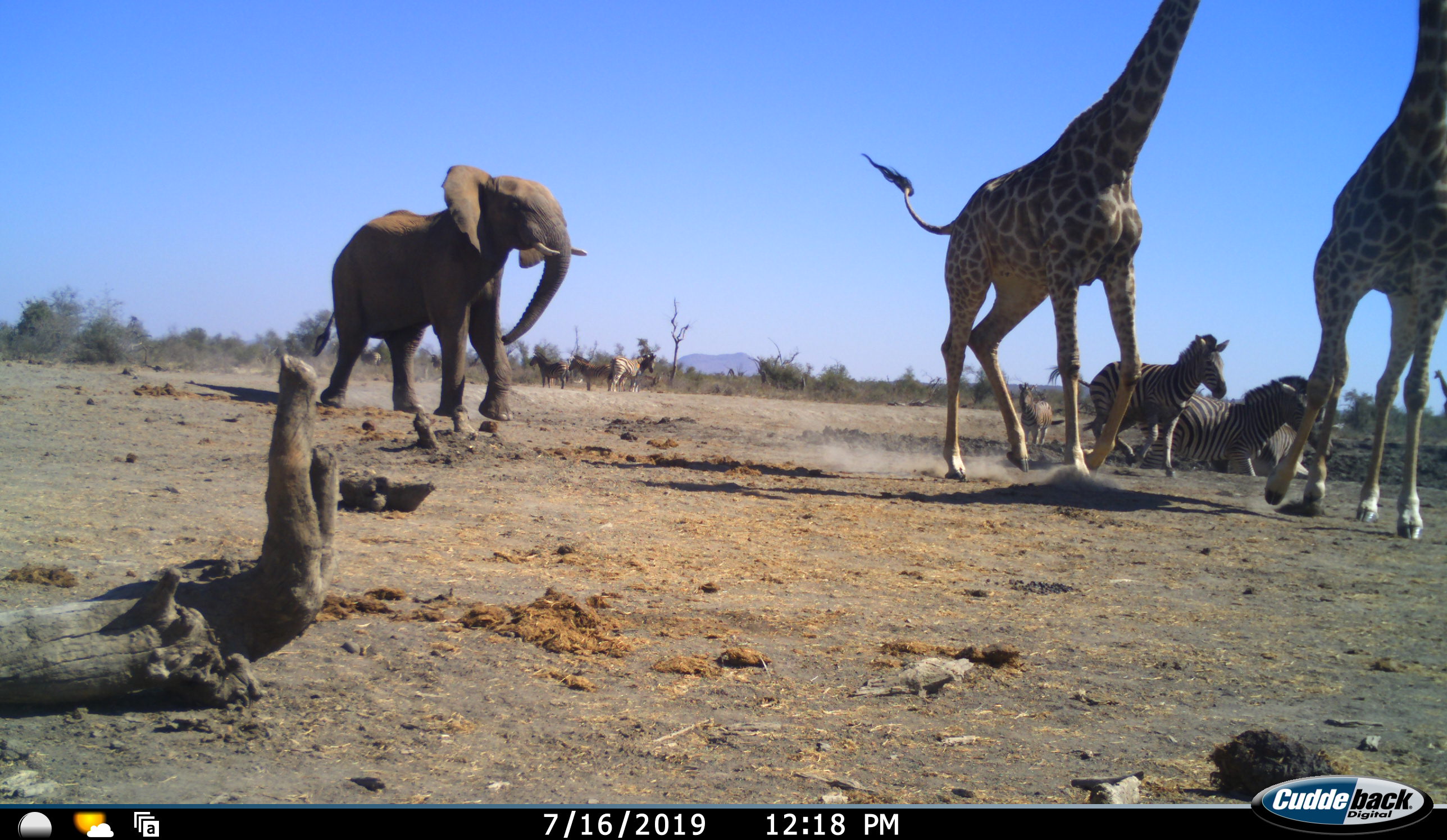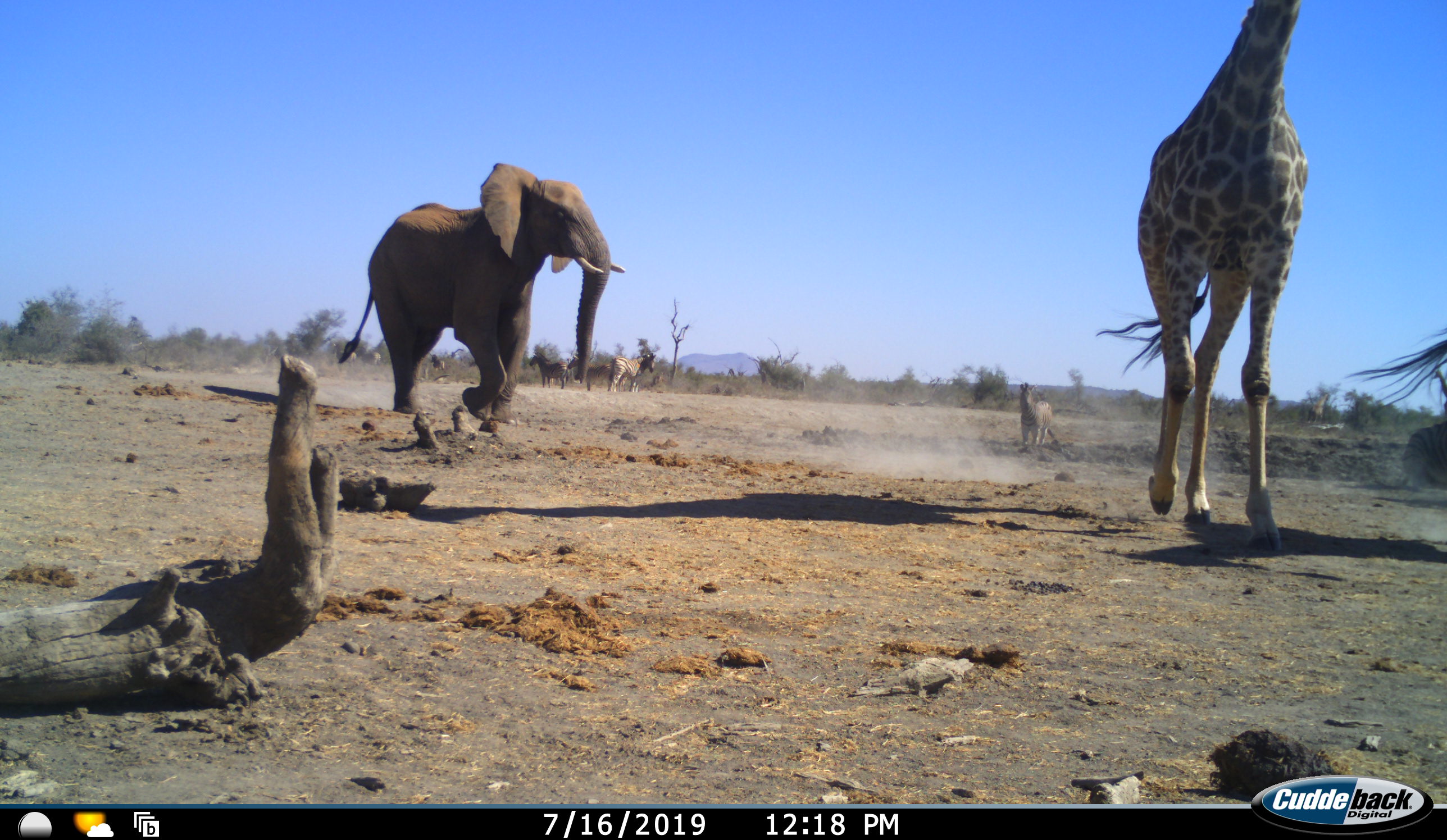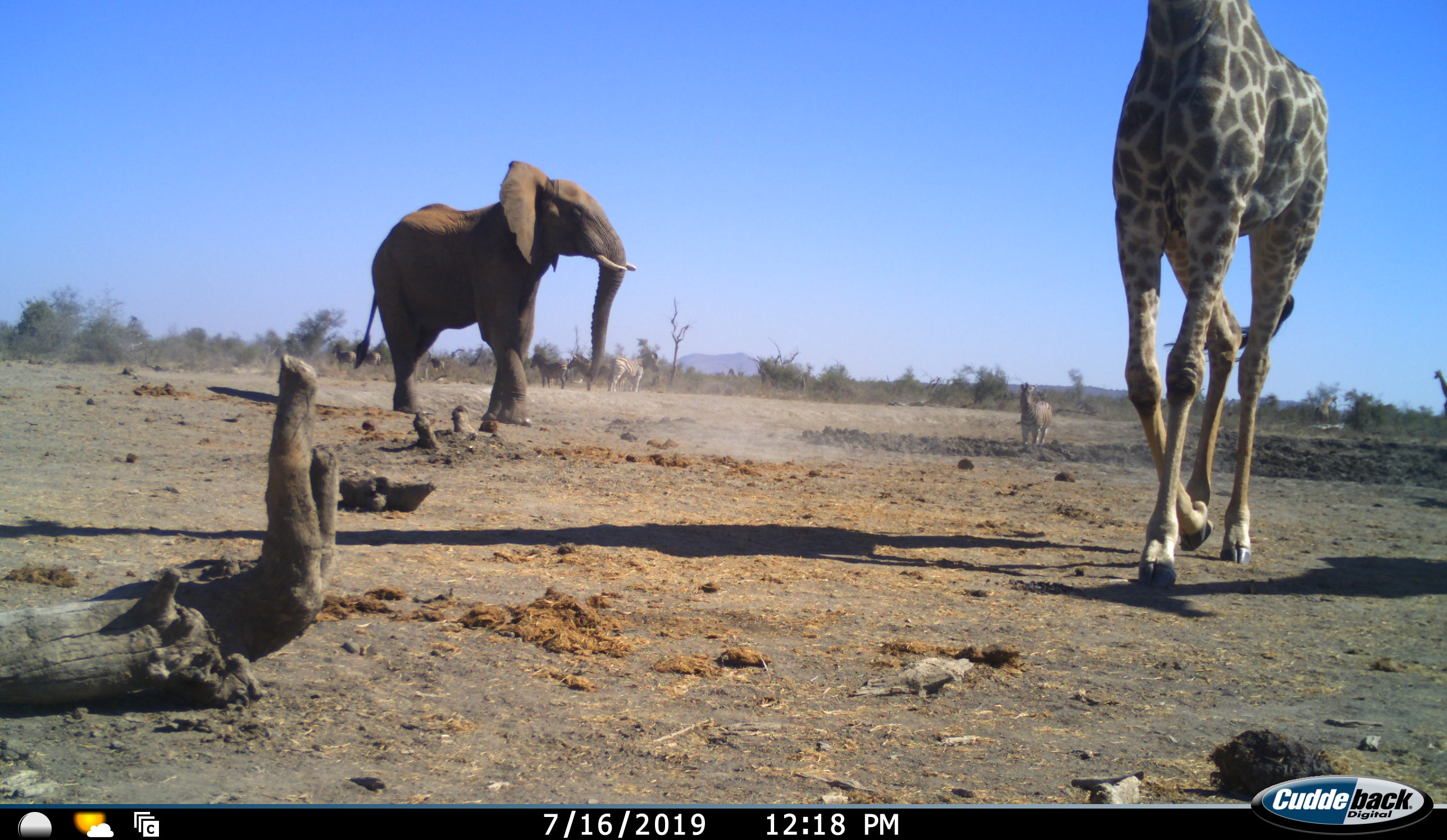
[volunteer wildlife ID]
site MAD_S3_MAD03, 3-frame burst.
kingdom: Animalia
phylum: Chordata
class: Mammalia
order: Proboscidea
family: Elephantidae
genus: Loxodonta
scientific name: Loxodonta africana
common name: african bush elephant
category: elephant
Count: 1.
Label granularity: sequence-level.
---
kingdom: Animalia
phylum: Chordata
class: Mammalia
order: Artiodactyla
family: Giraffidae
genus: Giraffa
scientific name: Giraffa camelopardalis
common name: giraffe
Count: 3.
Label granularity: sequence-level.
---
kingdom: Animalia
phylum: Chordata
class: Mammalia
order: Perissodactyla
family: Equidae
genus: Equus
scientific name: Equus quagga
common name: plains zebra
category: zebraplains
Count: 7.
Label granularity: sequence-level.